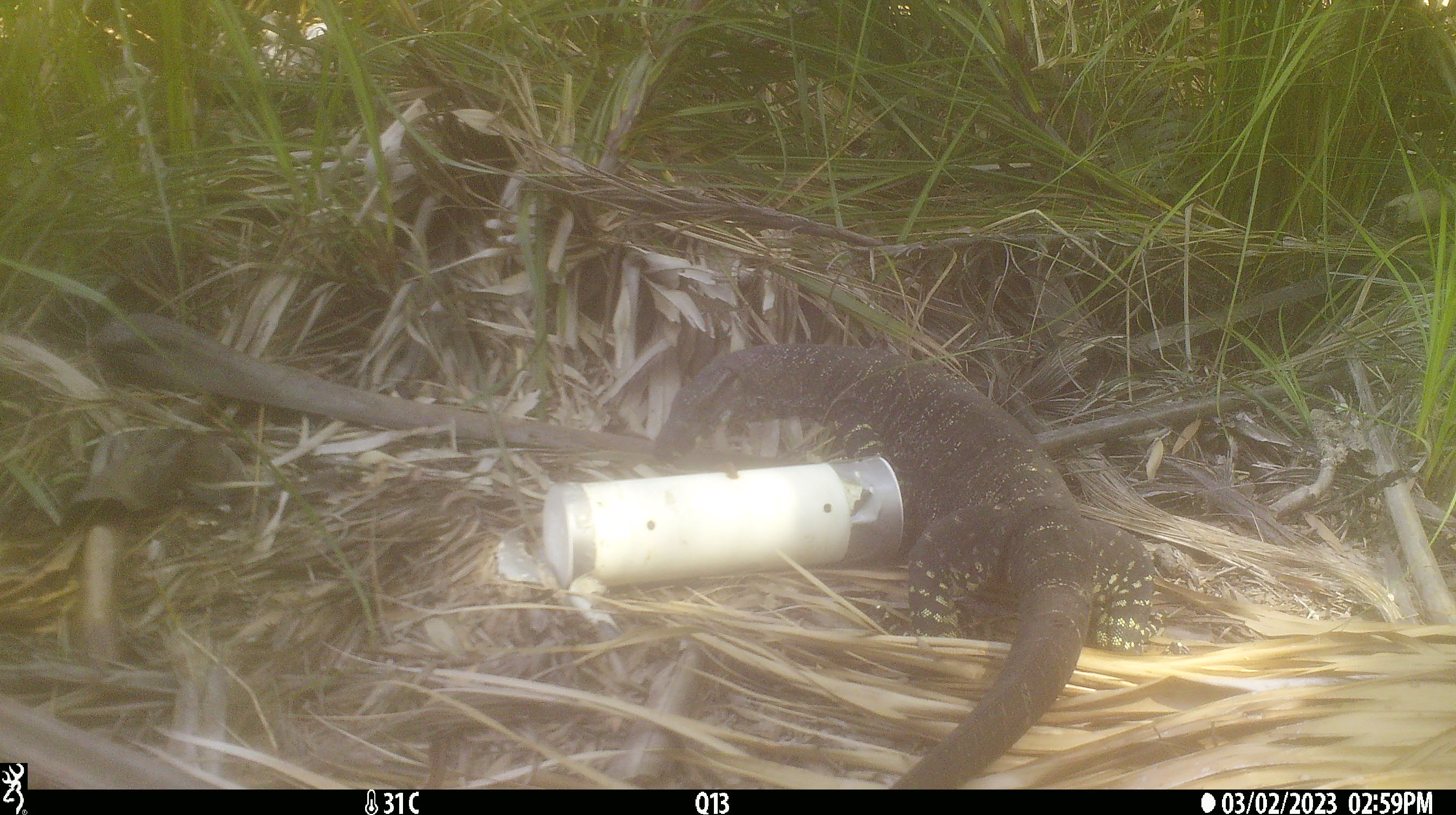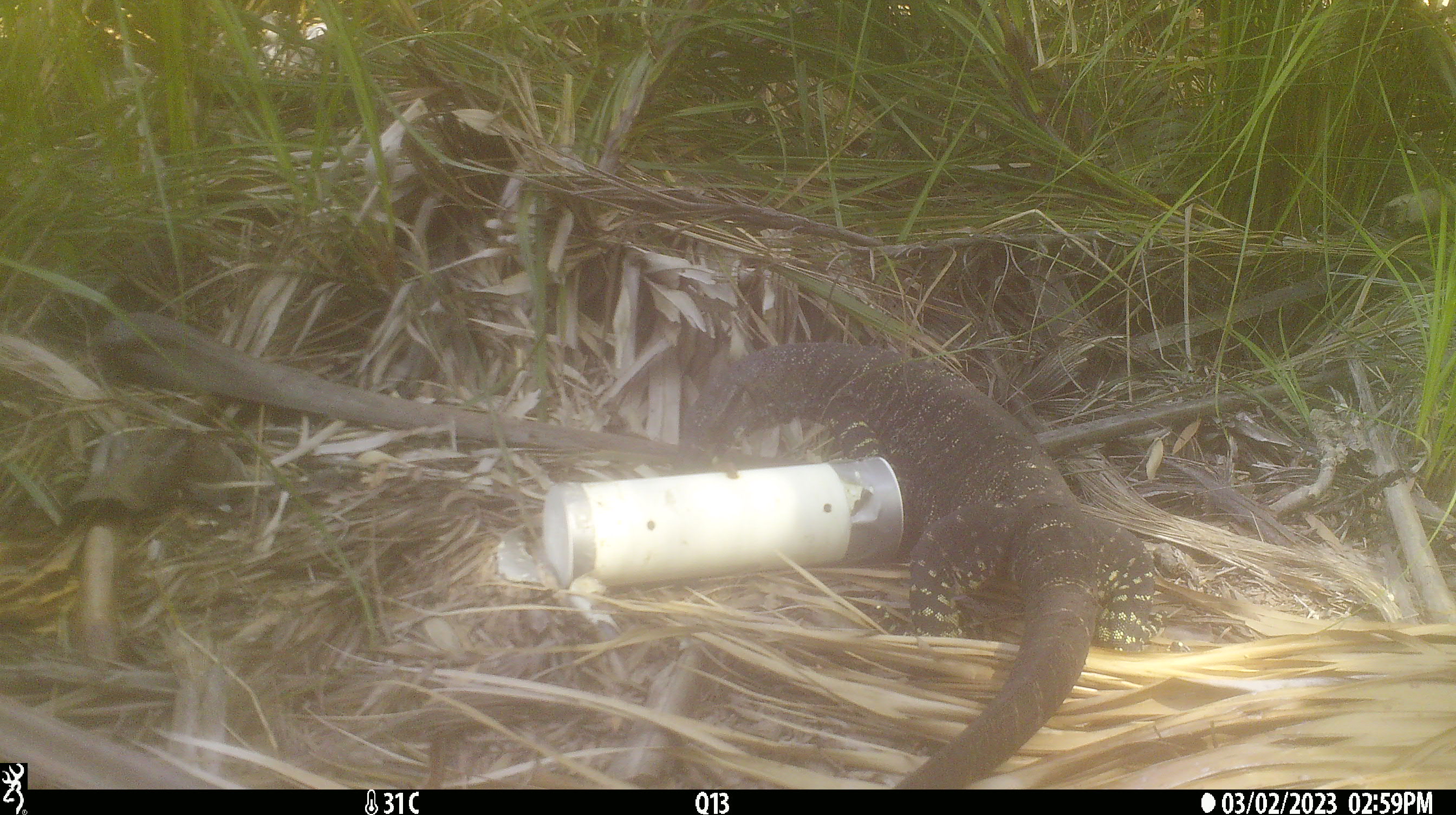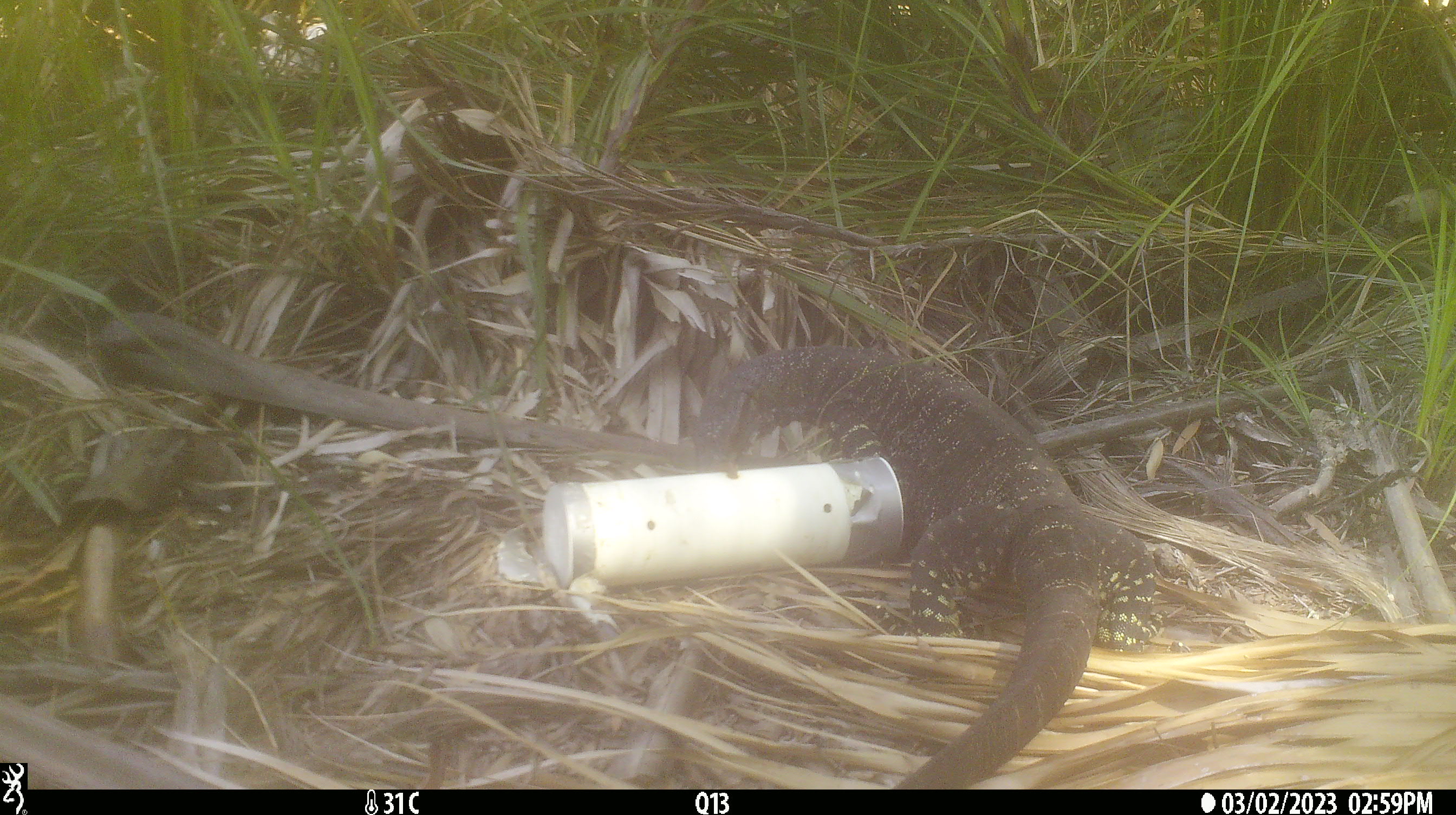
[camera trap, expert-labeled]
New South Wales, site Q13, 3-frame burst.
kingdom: Animalia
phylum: Chordata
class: Reptilia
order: Squamata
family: Varanidae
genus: Varanus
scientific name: Varanus varius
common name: lace monitor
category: goanna